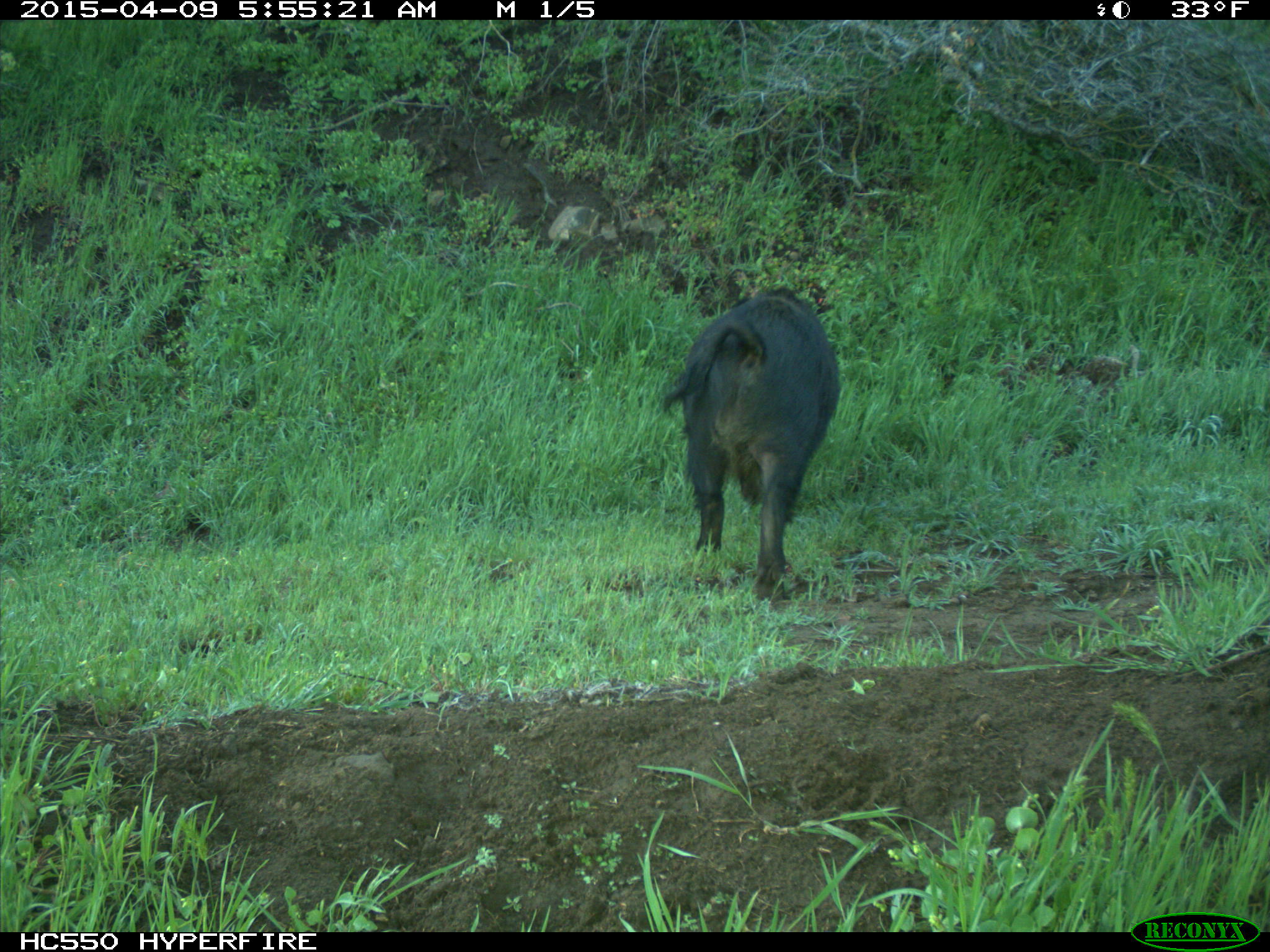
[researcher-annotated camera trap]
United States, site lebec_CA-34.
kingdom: Animalia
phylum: Chordata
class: Mammalia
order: Artiodactyla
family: Suidae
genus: Sus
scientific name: Sus scrofa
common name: wild boar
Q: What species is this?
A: Sus scrofa (wild boar).